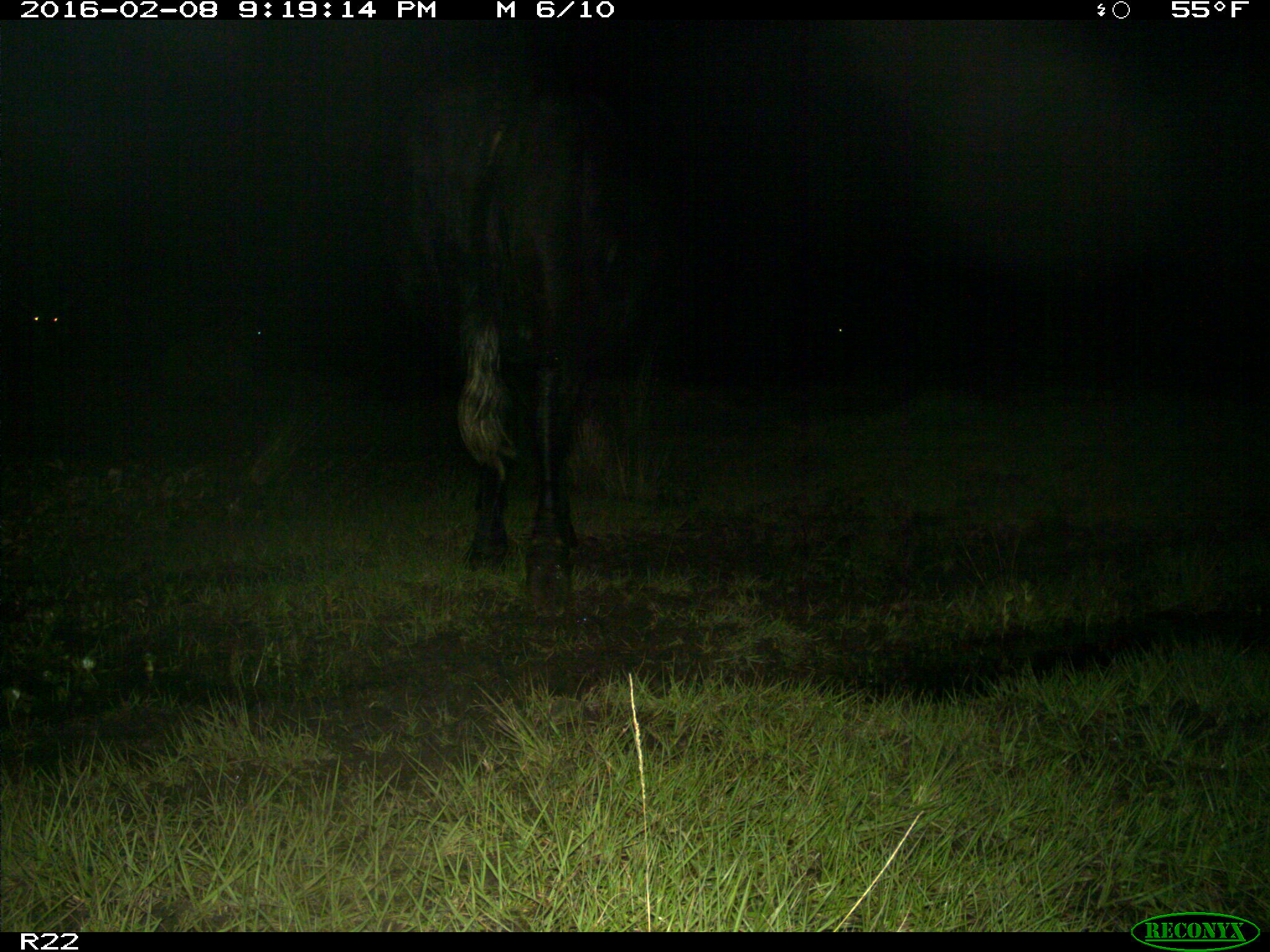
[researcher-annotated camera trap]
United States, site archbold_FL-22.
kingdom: Animalia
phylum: Chordata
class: Mammalia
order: Artiodactyla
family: Bovidae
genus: Bos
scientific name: Bos taurus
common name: domestic cow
Bos taurus (domestic cow).